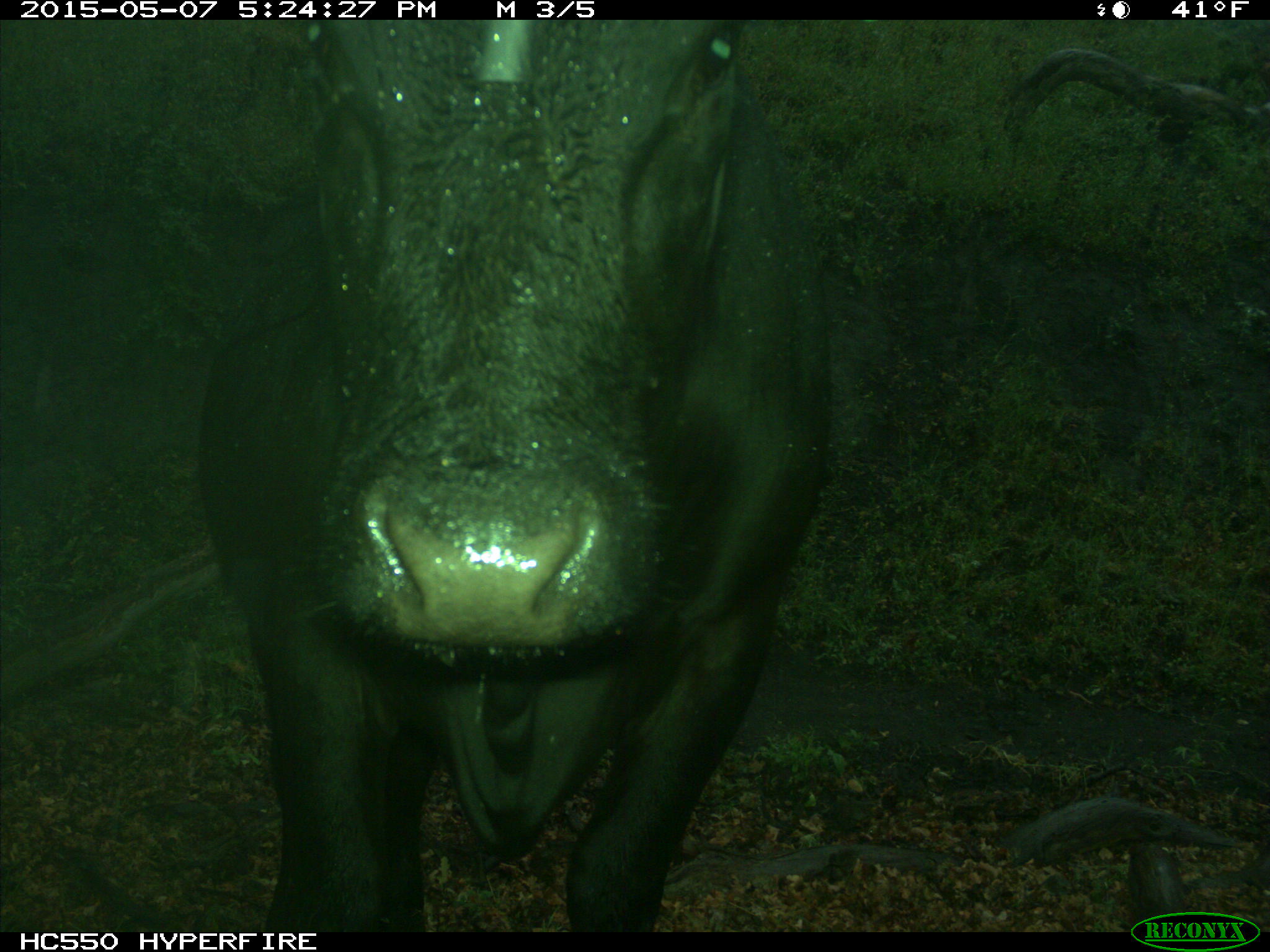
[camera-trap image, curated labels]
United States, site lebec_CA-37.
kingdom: Animalia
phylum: Chordata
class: Mammalia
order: Artiodactyla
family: Bovidae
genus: Bos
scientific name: Bos taurus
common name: domestic cow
Bos taurus (domestic cow).